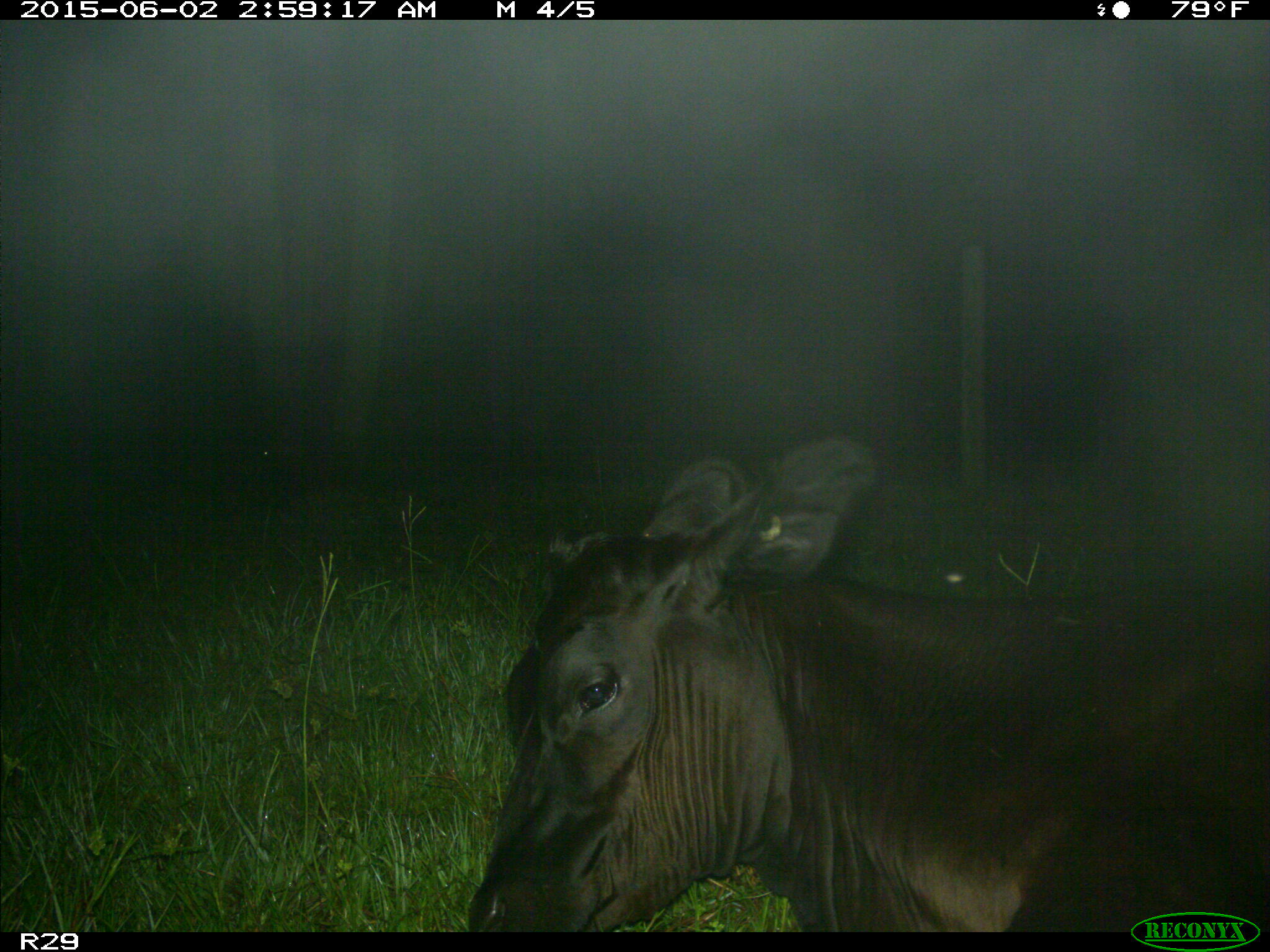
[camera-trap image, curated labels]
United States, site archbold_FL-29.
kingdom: Animalia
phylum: Chordata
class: Mammalia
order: Artiodactyla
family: Bovidae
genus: Bos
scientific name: Bos taurus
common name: domestic cow